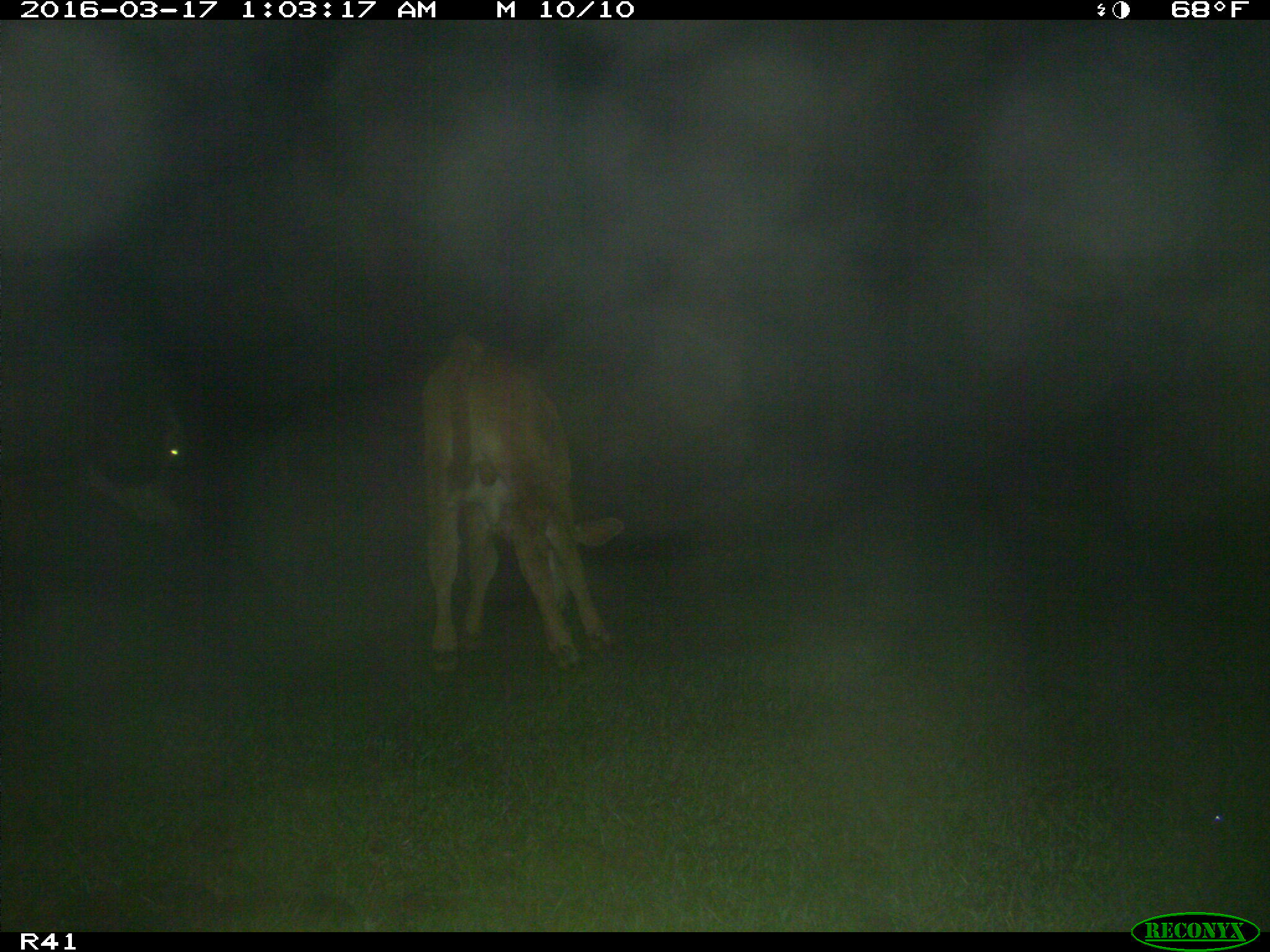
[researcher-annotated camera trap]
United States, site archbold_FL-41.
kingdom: Animalia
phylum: Chordata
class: Mammalia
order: Artiodactyla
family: Bovidae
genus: Bos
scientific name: Bos taurus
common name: domestic cow